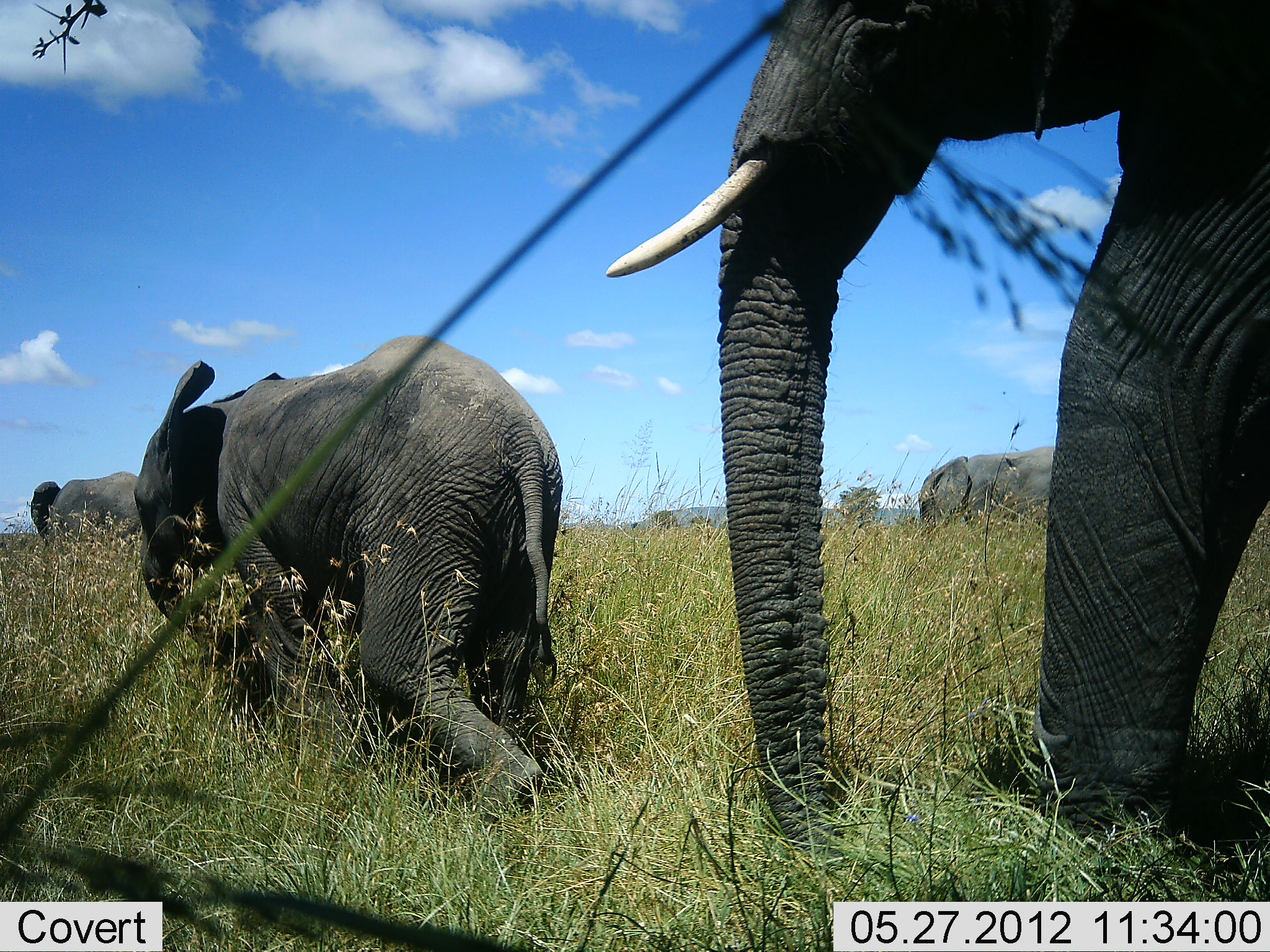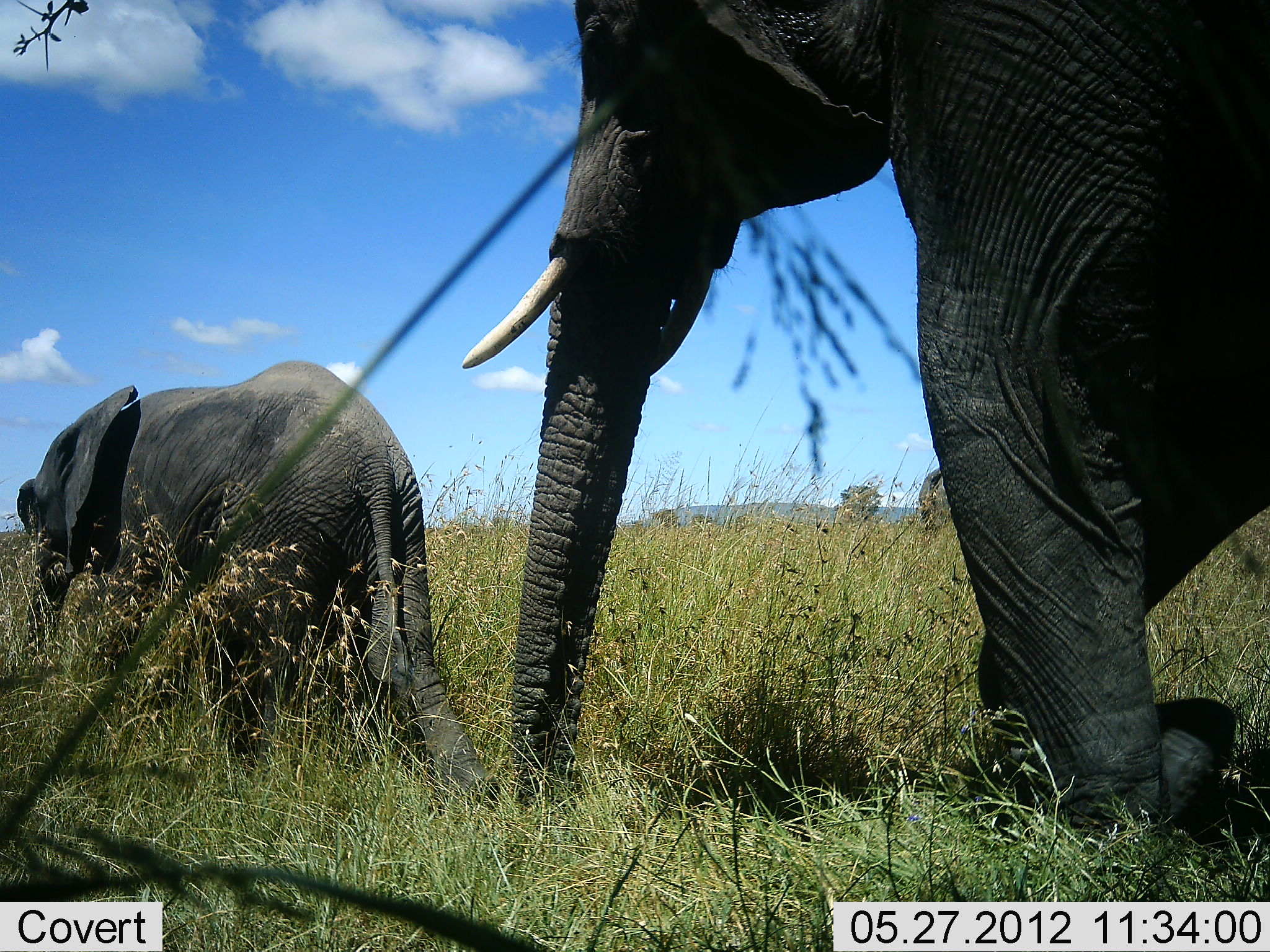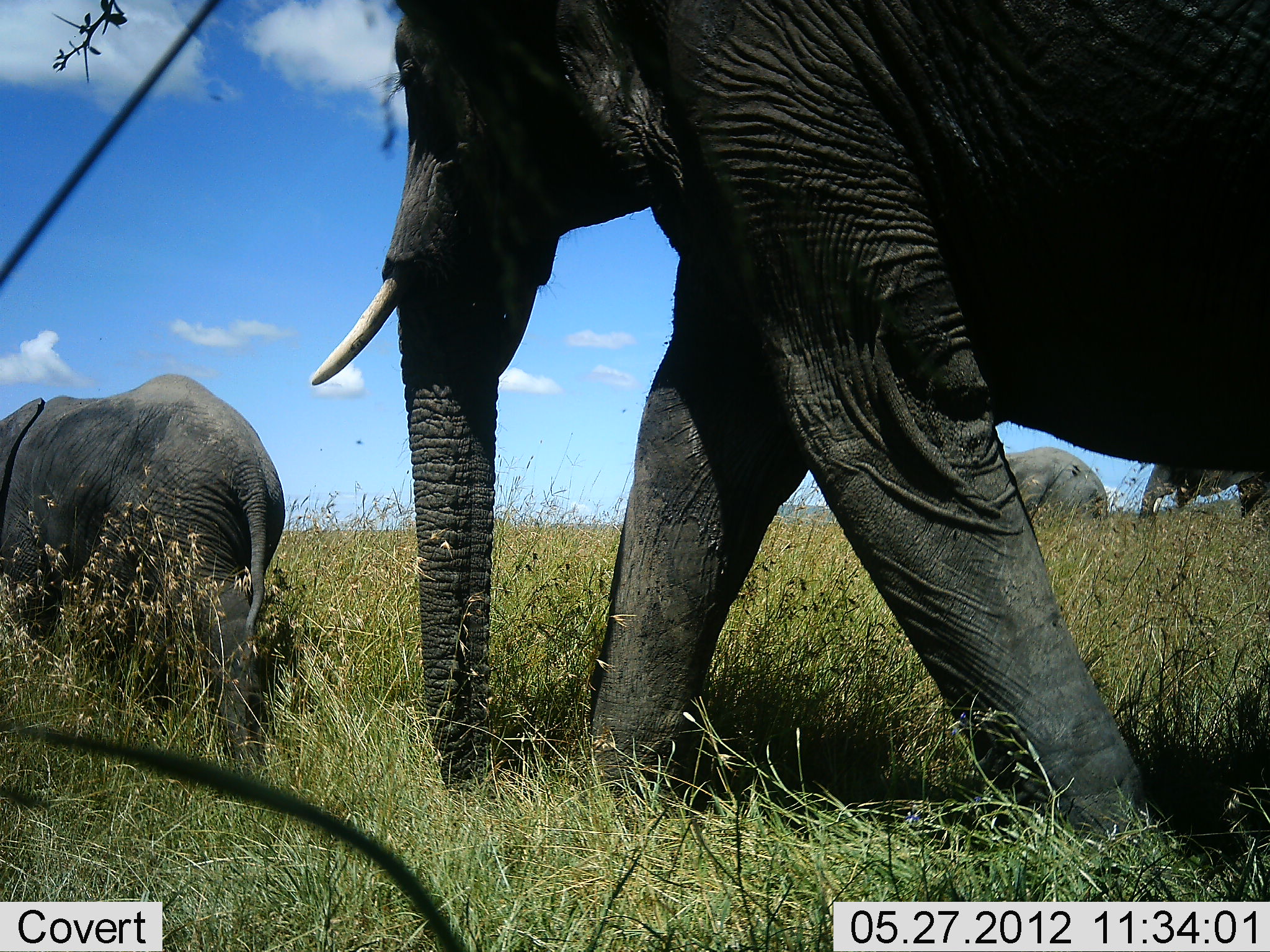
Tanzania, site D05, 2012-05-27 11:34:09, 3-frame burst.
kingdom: Animalia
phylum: Chordata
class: Mammalia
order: Proboscidea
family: Elephantidae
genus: Loxodonta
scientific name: Loxodonta africana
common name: african bush elephant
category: elephant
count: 5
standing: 20%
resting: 0%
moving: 100%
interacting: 0%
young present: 60%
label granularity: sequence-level